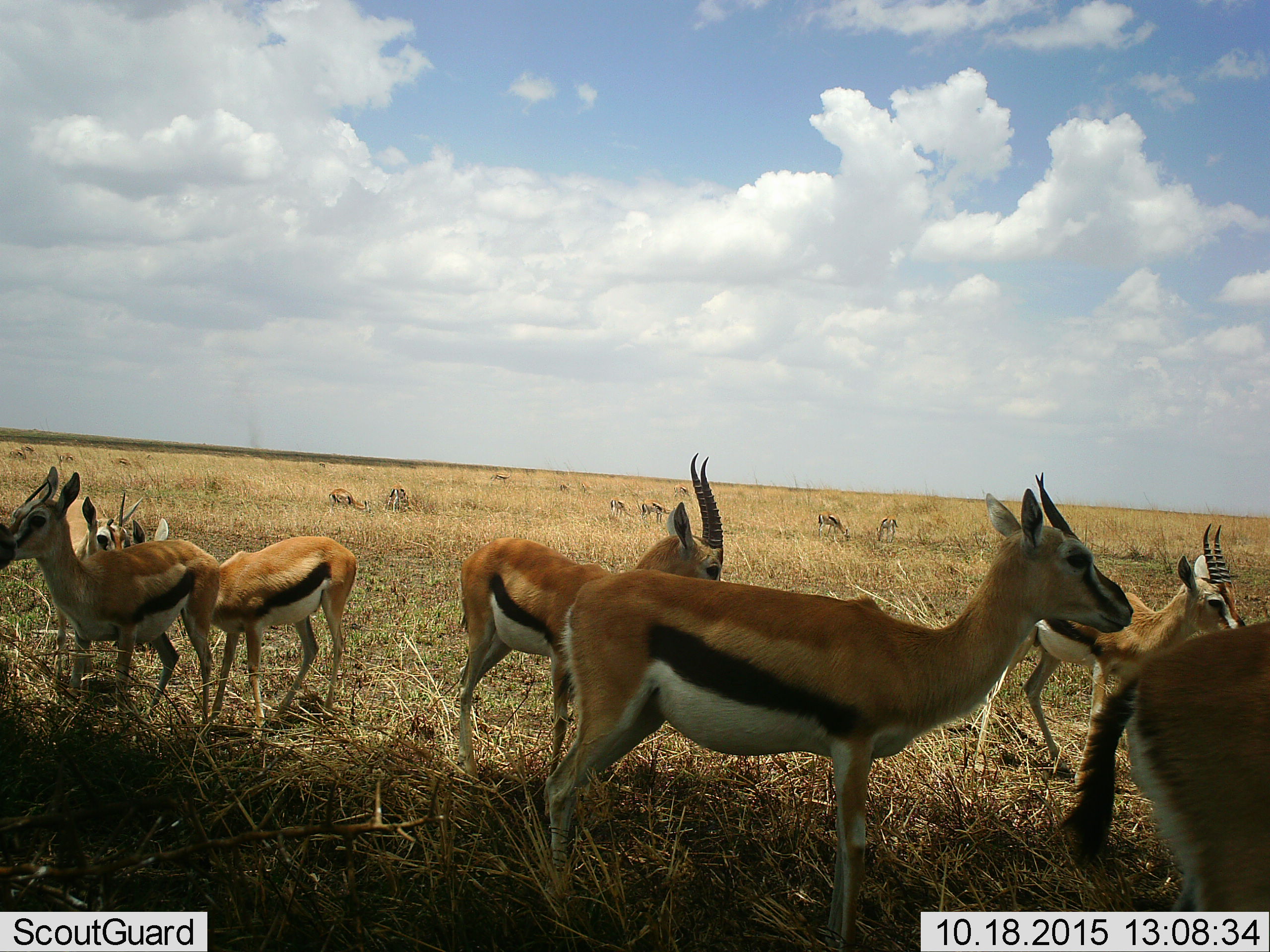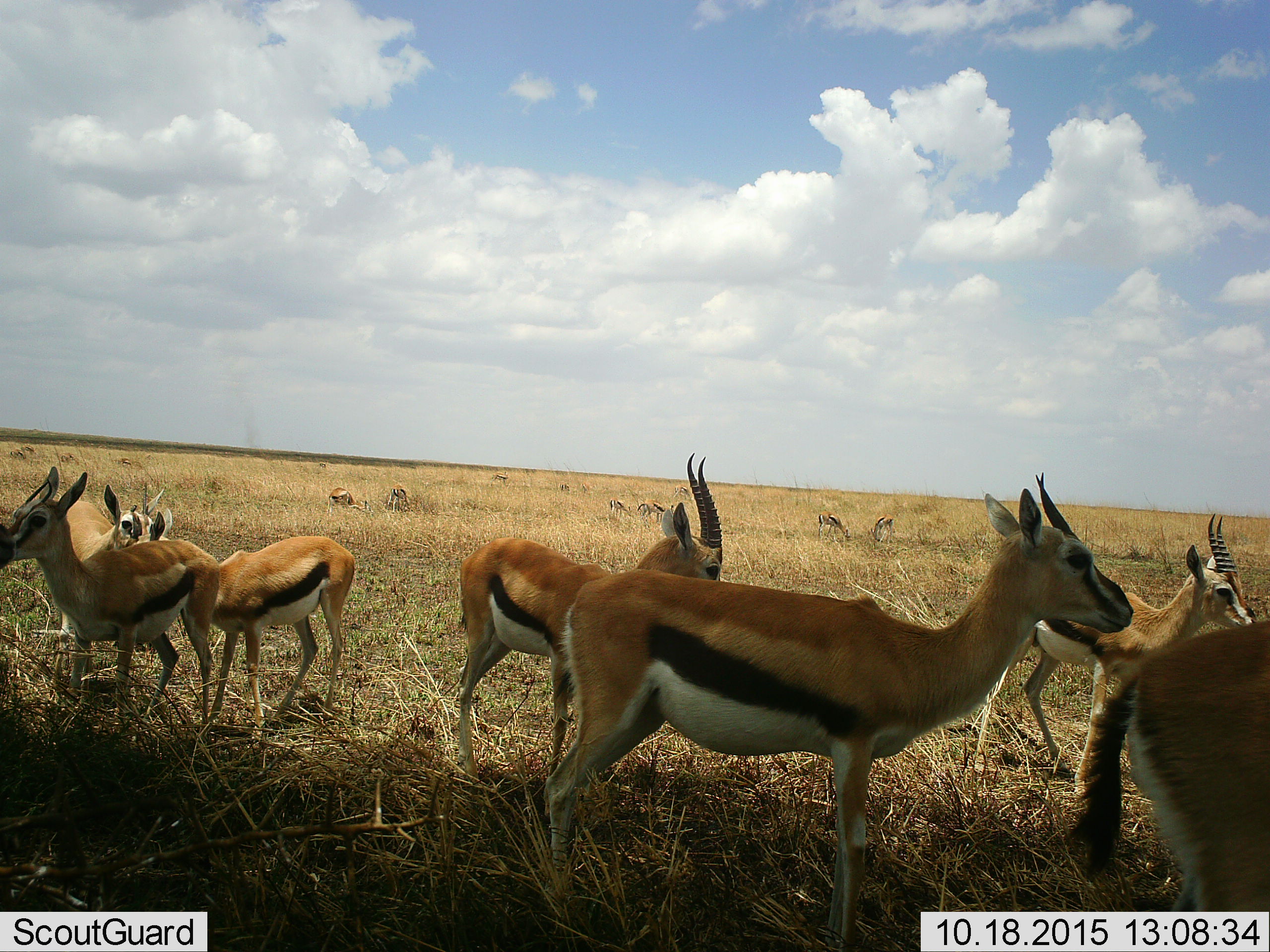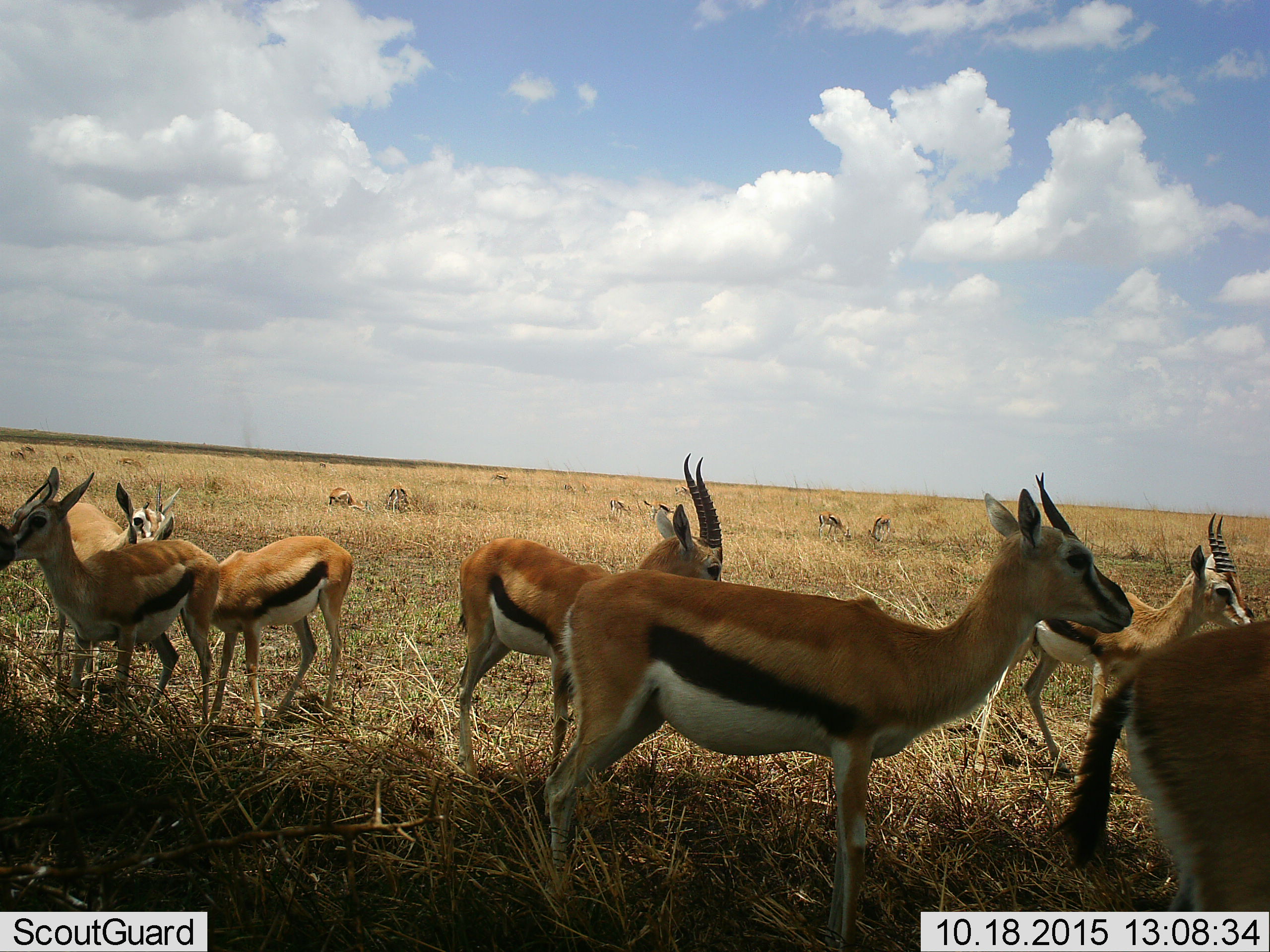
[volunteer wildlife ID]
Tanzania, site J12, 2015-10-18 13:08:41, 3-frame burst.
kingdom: Animalia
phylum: Chordata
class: Mammalia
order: Artiodactyla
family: Bovidae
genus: Eudorcas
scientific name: Eudorcas thomsonii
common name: thomson's gazelle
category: gazellethomsons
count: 11-50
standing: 100%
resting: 11%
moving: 22%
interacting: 11%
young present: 0%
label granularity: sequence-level